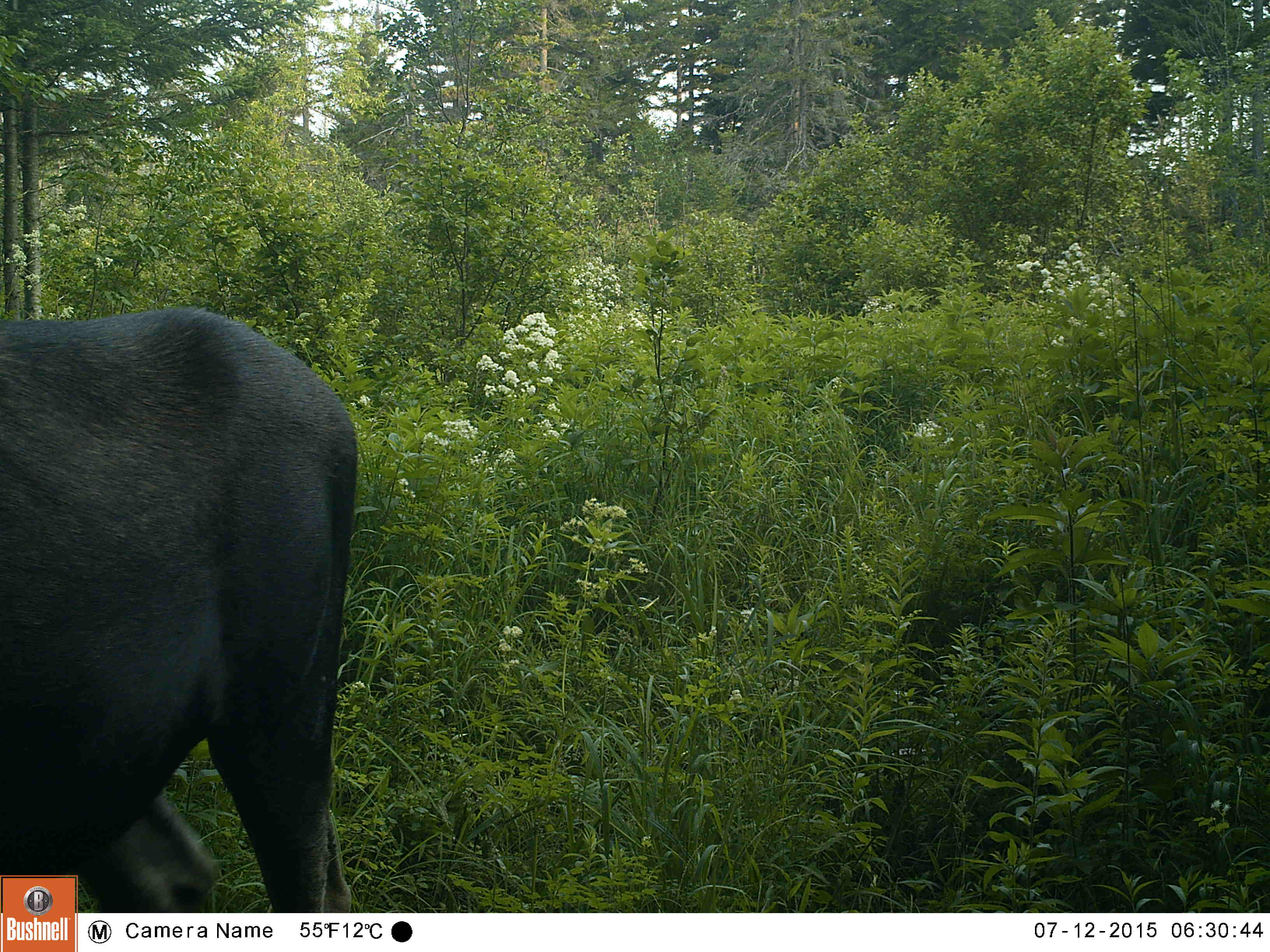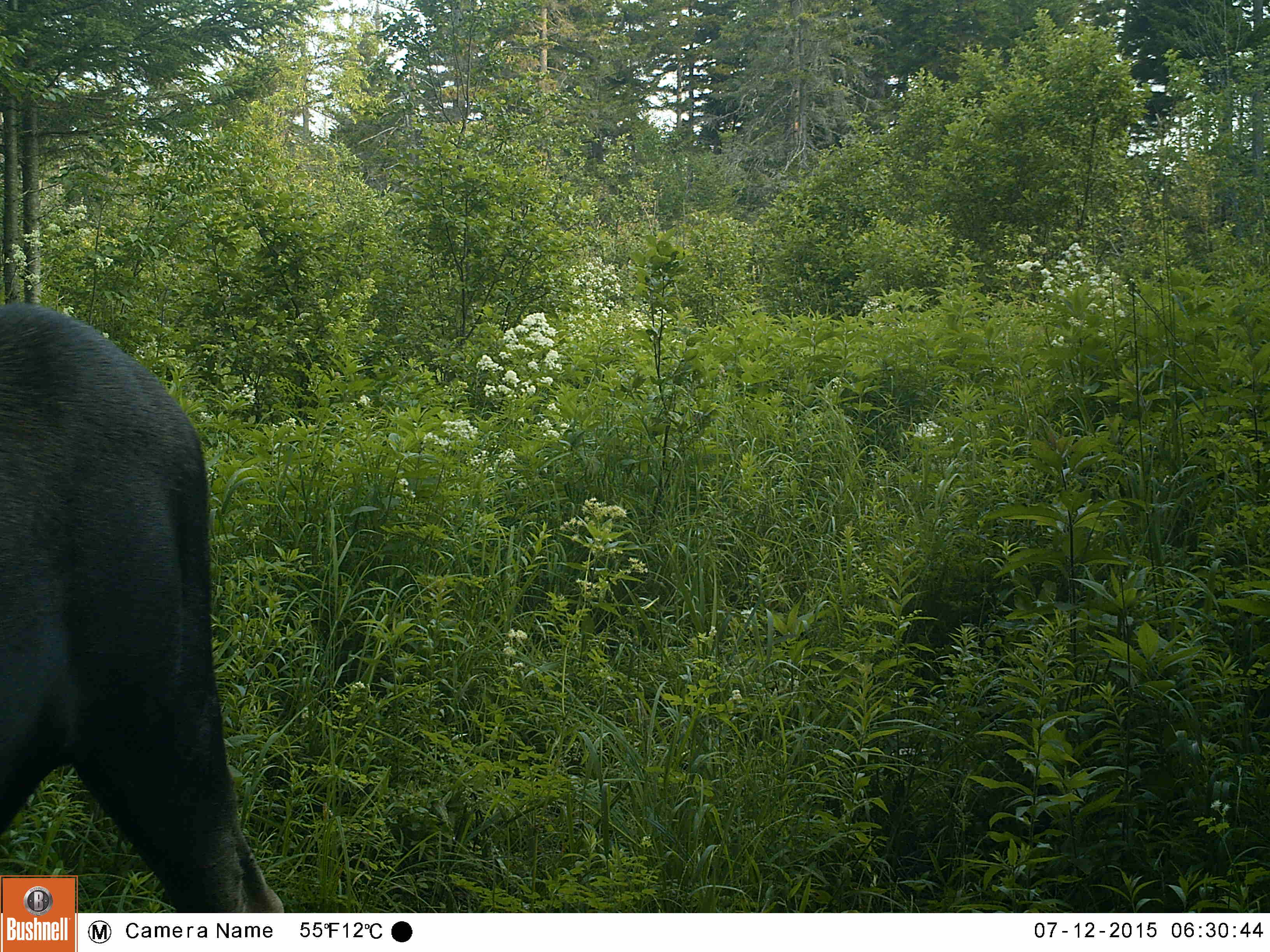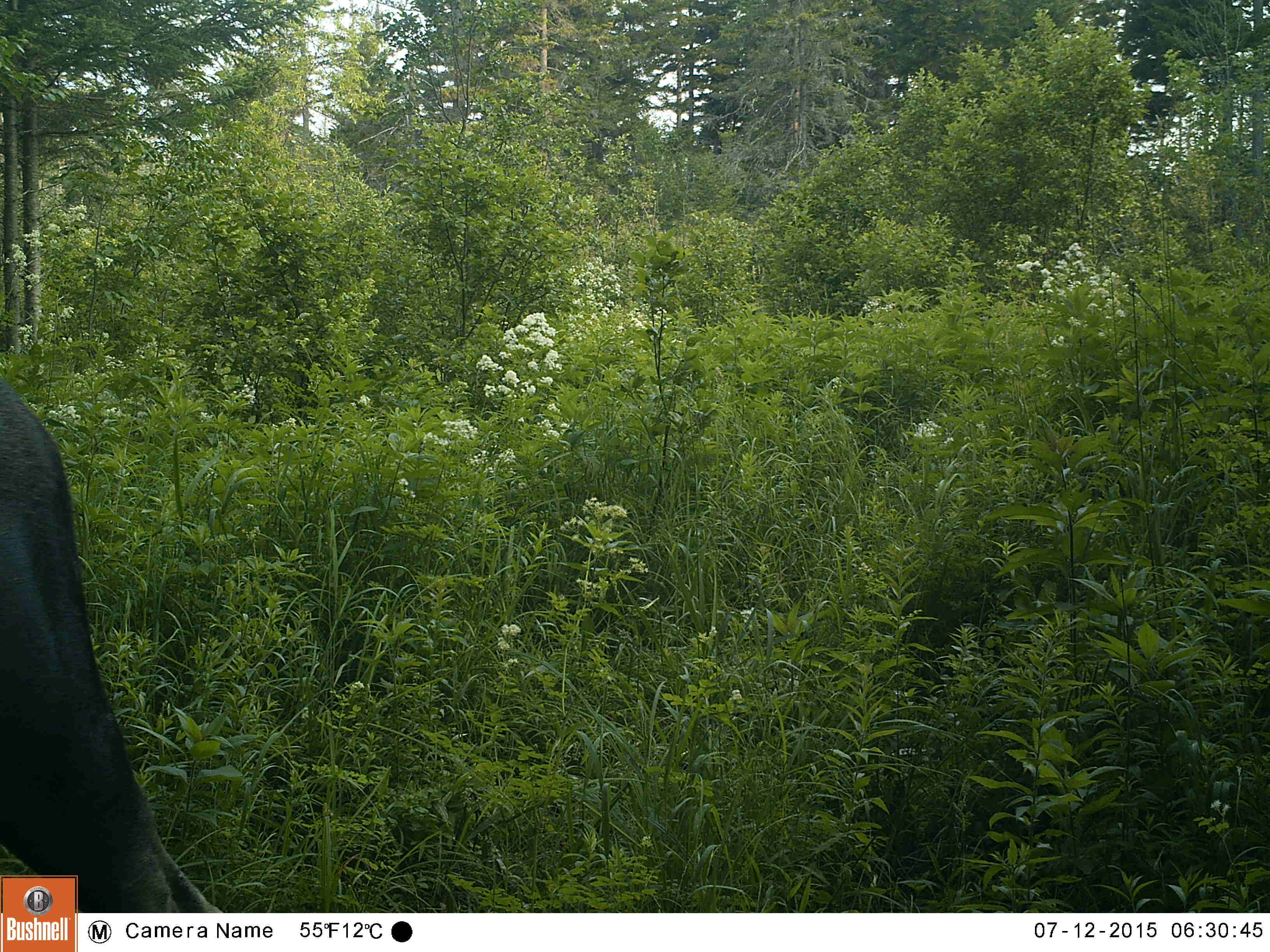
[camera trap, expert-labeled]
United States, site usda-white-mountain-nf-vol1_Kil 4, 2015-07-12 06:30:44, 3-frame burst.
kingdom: Animalia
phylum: Chordata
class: Mammalia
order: Artiodactyla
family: Cervidae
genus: Alces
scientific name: Alces alces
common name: moose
Moose (Alces alces).